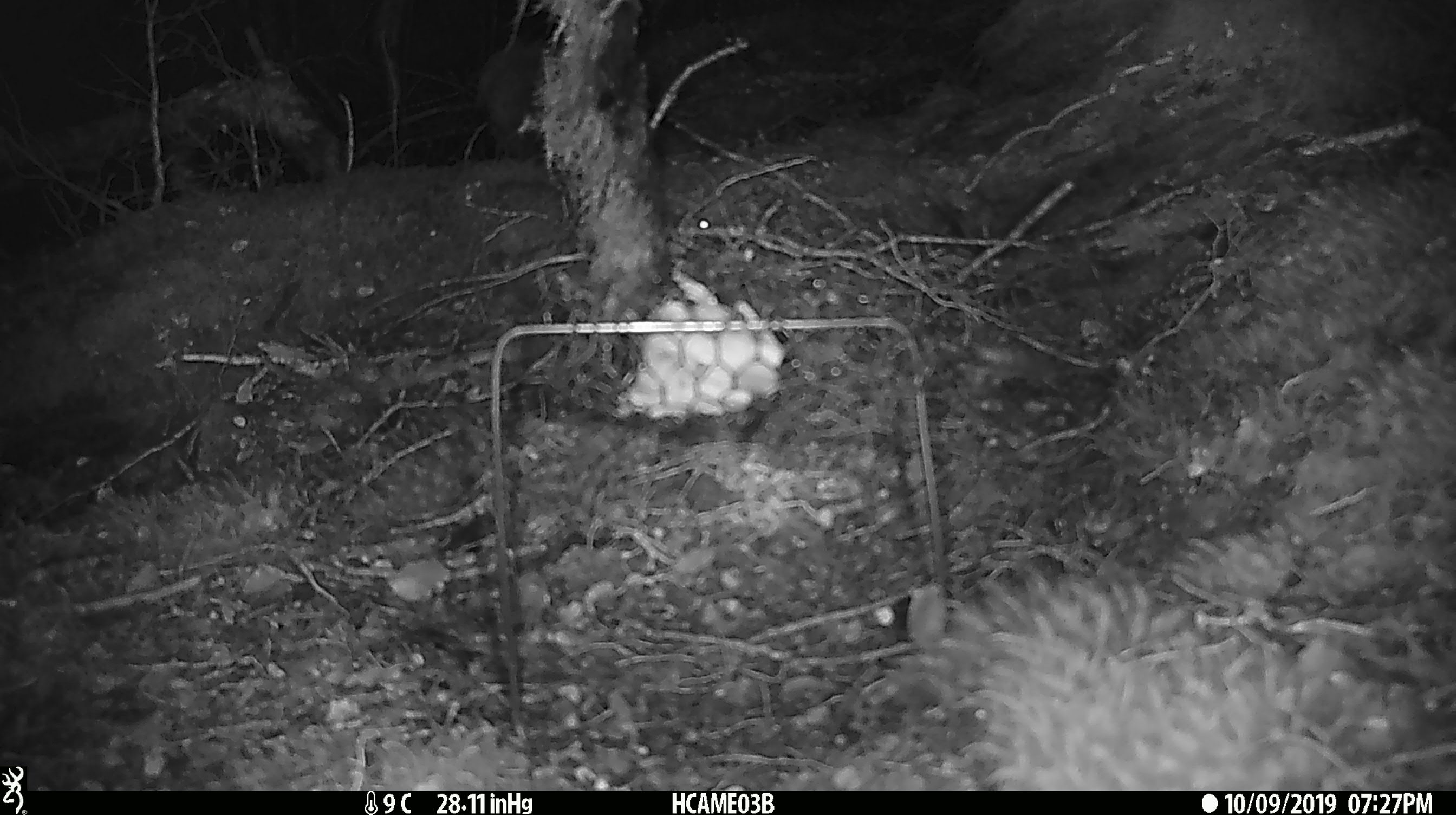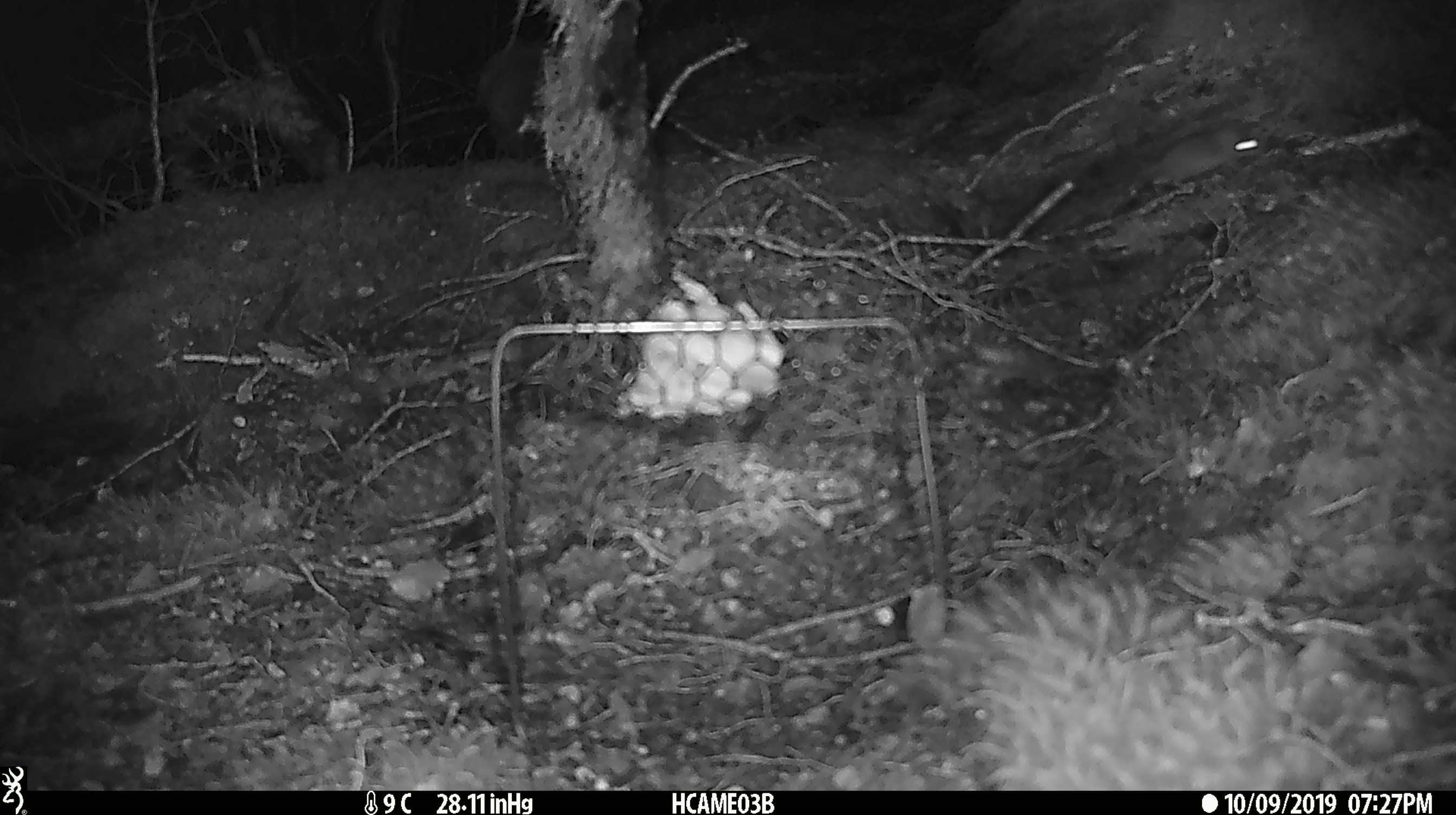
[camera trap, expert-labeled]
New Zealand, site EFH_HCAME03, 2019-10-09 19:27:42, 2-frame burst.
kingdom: Animalia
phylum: Chordata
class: Mammalia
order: Rodentia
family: Muridae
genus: Mus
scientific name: Mus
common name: mouse